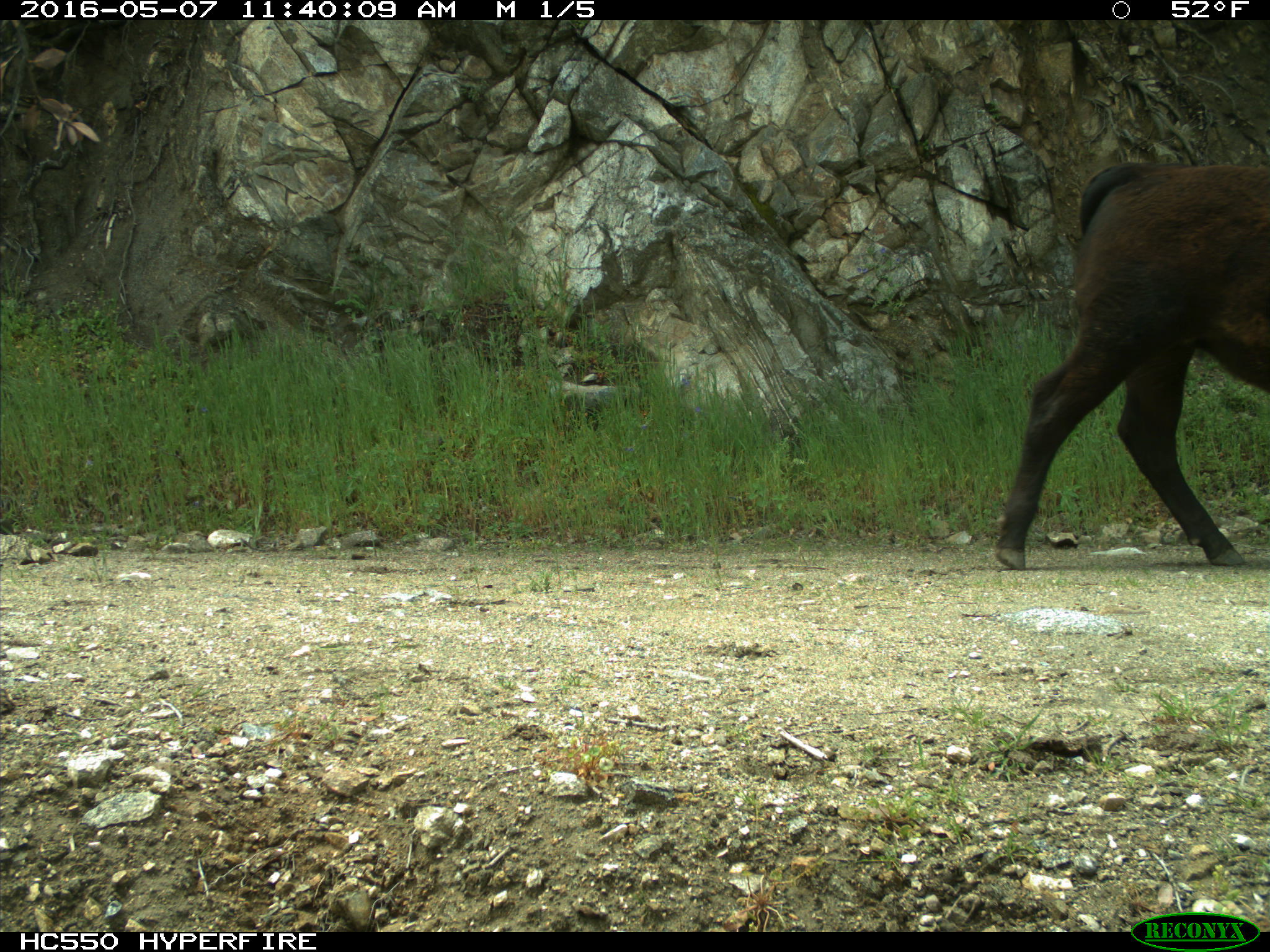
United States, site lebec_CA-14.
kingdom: Animalia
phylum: Chordata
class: Mammalia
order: Artiodactyla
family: Bovidae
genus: Bos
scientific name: Bos taurus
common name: domestic cow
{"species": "Bos taurus (domestic cow)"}